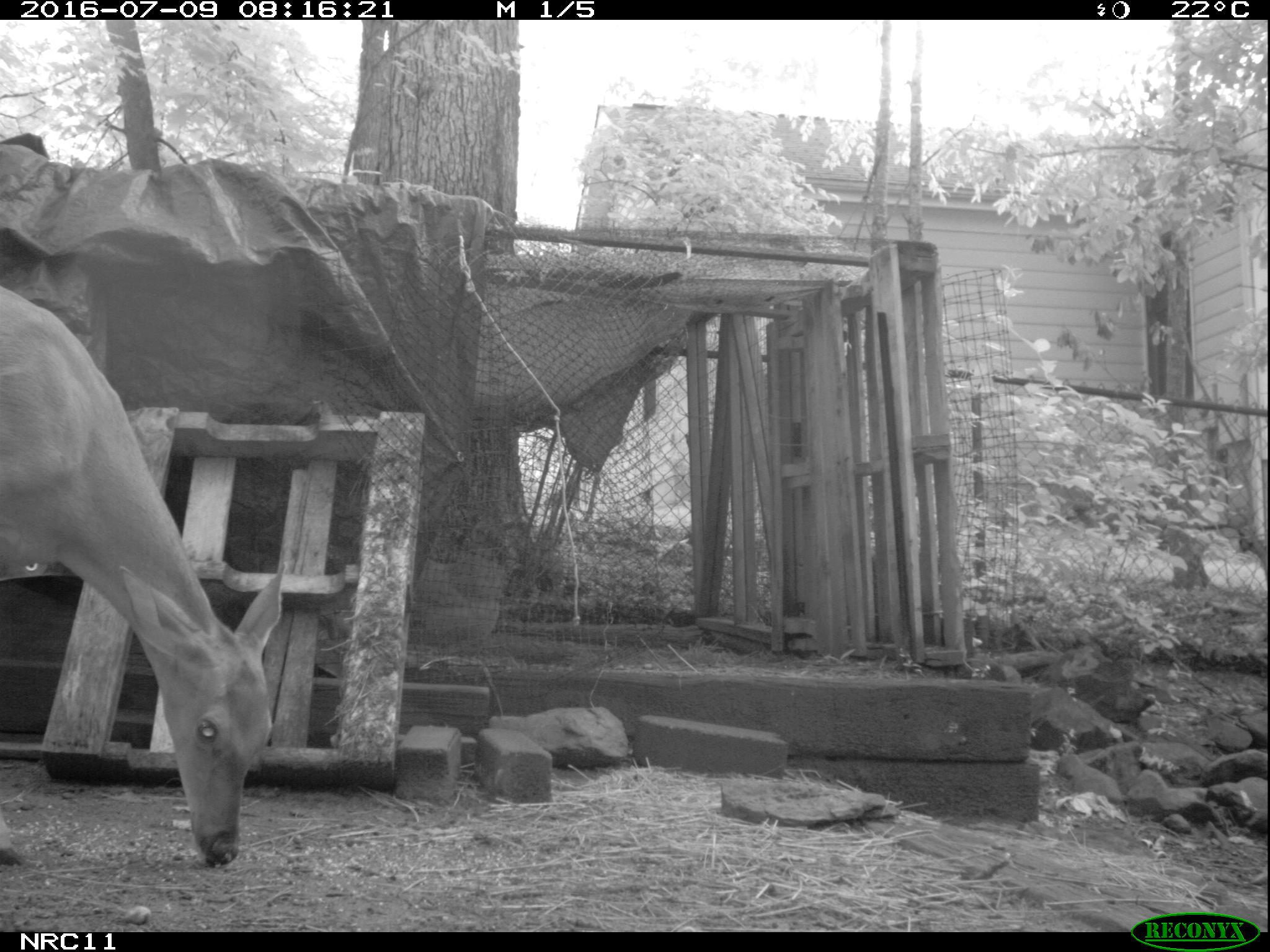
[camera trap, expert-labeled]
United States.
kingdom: Animalia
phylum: Chordata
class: Mammalia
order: Artiodactyla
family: Cervidae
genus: Odocoileus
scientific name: Odocoileus virginianus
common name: white-tailed deer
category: White Tailed Deer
White Tailed Deer (white-tailed deer) (Odocoileus virginianus).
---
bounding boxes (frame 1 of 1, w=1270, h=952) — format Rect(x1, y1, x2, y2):
White Tailed Deer: Rect(1, 238, 311, 867)